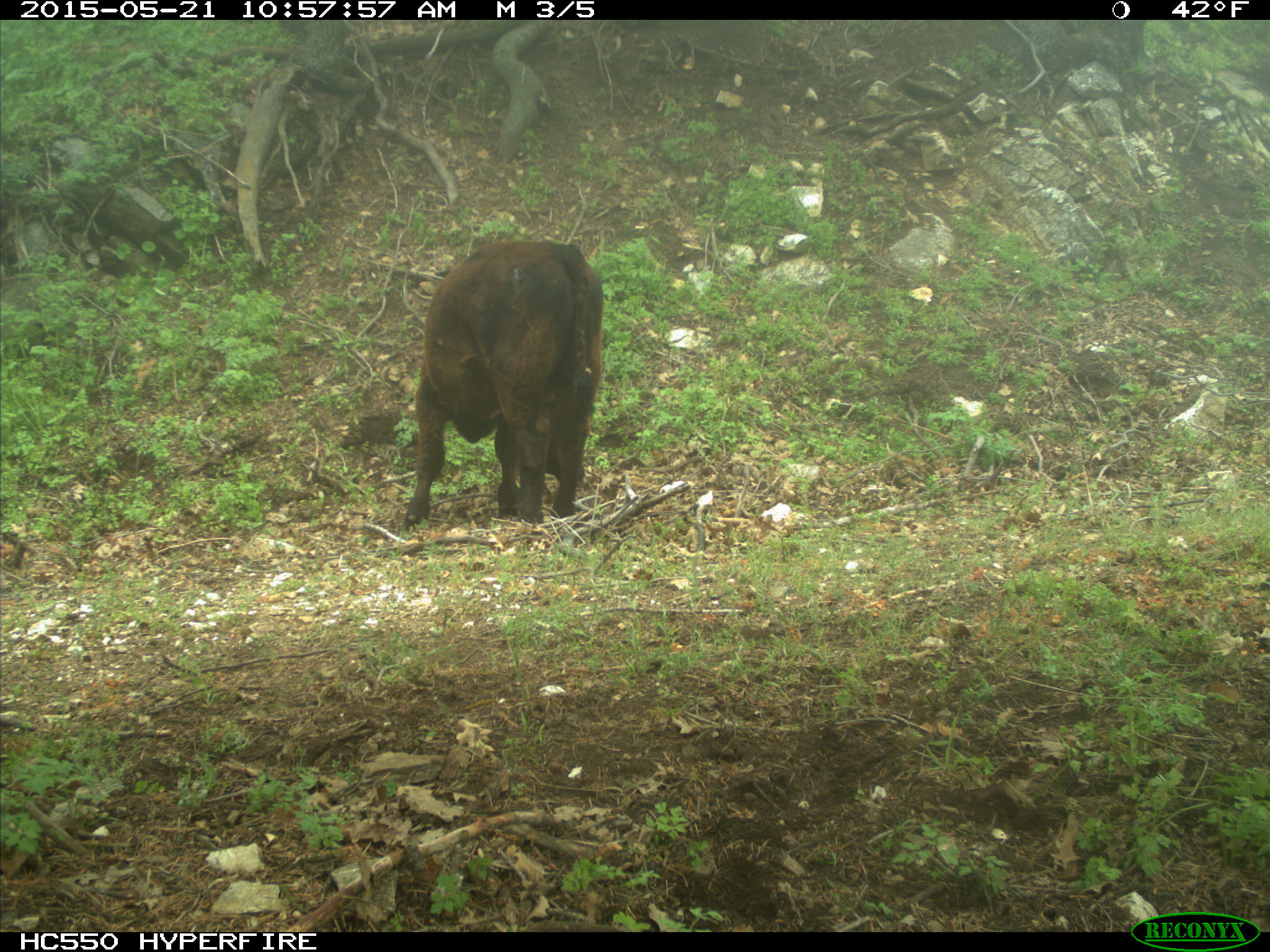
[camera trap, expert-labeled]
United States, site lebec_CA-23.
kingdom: Animalia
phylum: Chordata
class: Mammalia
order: Artiodactyla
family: Bovidae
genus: Bos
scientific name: Bos taurus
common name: domestic cow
Bos taurus (domestic cow).